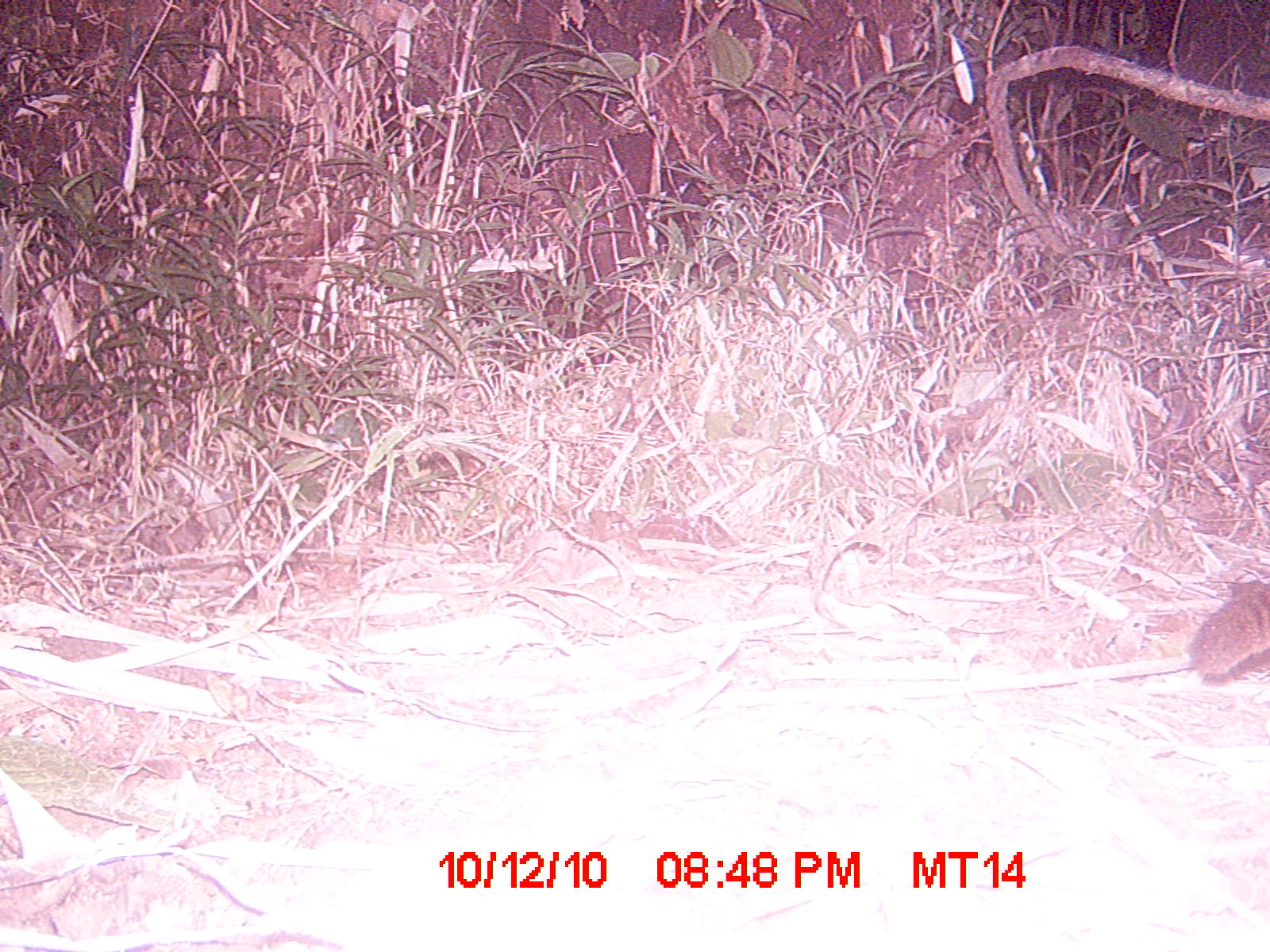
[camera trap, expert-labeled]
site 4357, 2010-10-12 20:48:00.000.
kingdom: Animalia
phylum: Chordata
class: Mammalia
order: Carnivora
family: Eupleridae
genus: Fossa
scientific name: Fossa fossana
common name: fanaloka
Fossa fossana (fanaloka), count 1.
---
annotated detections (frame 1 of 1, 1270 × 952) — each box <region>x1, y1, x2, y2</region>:
fossa fossana: <region>1188, 577, 1270, 677</region>